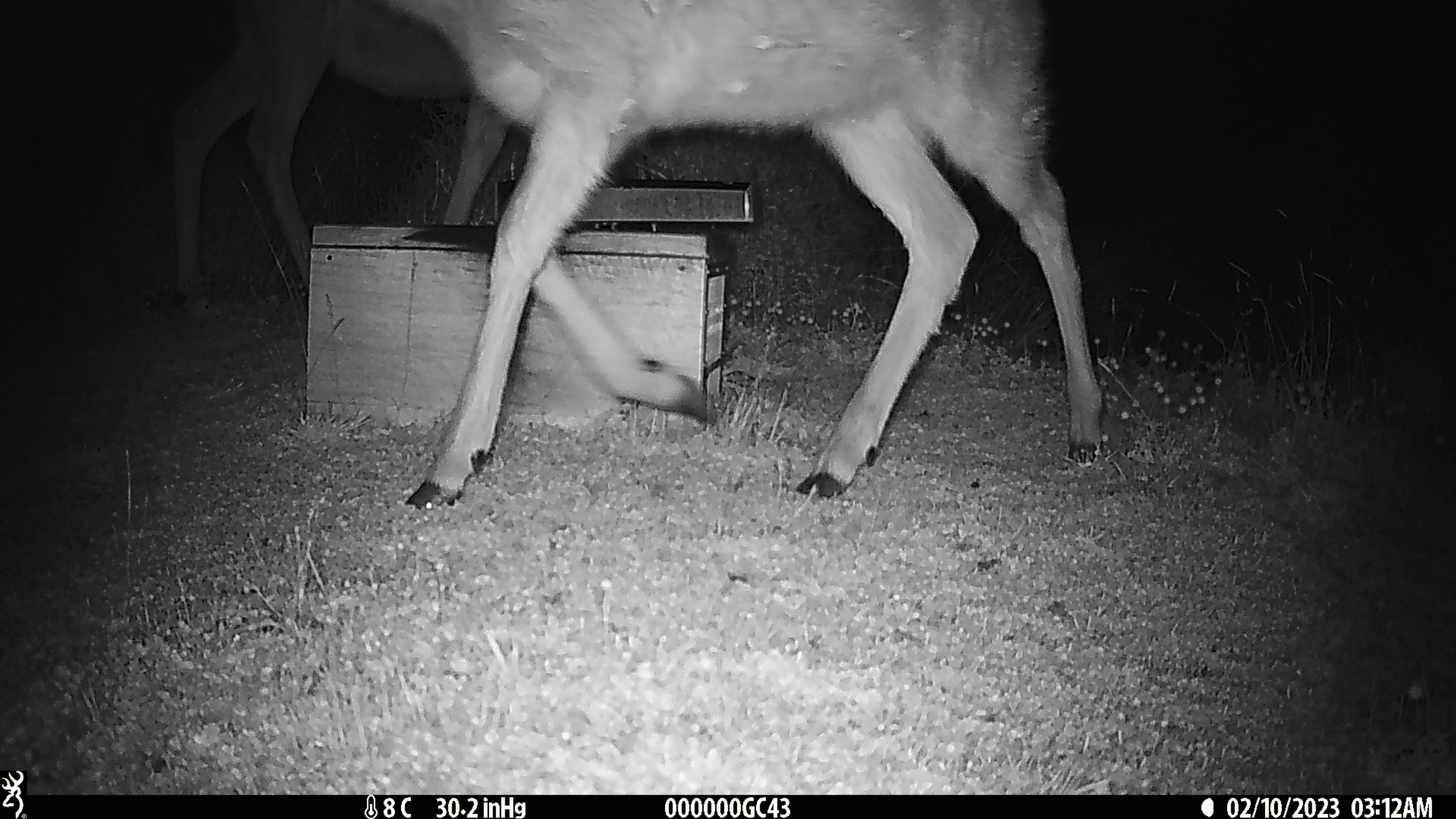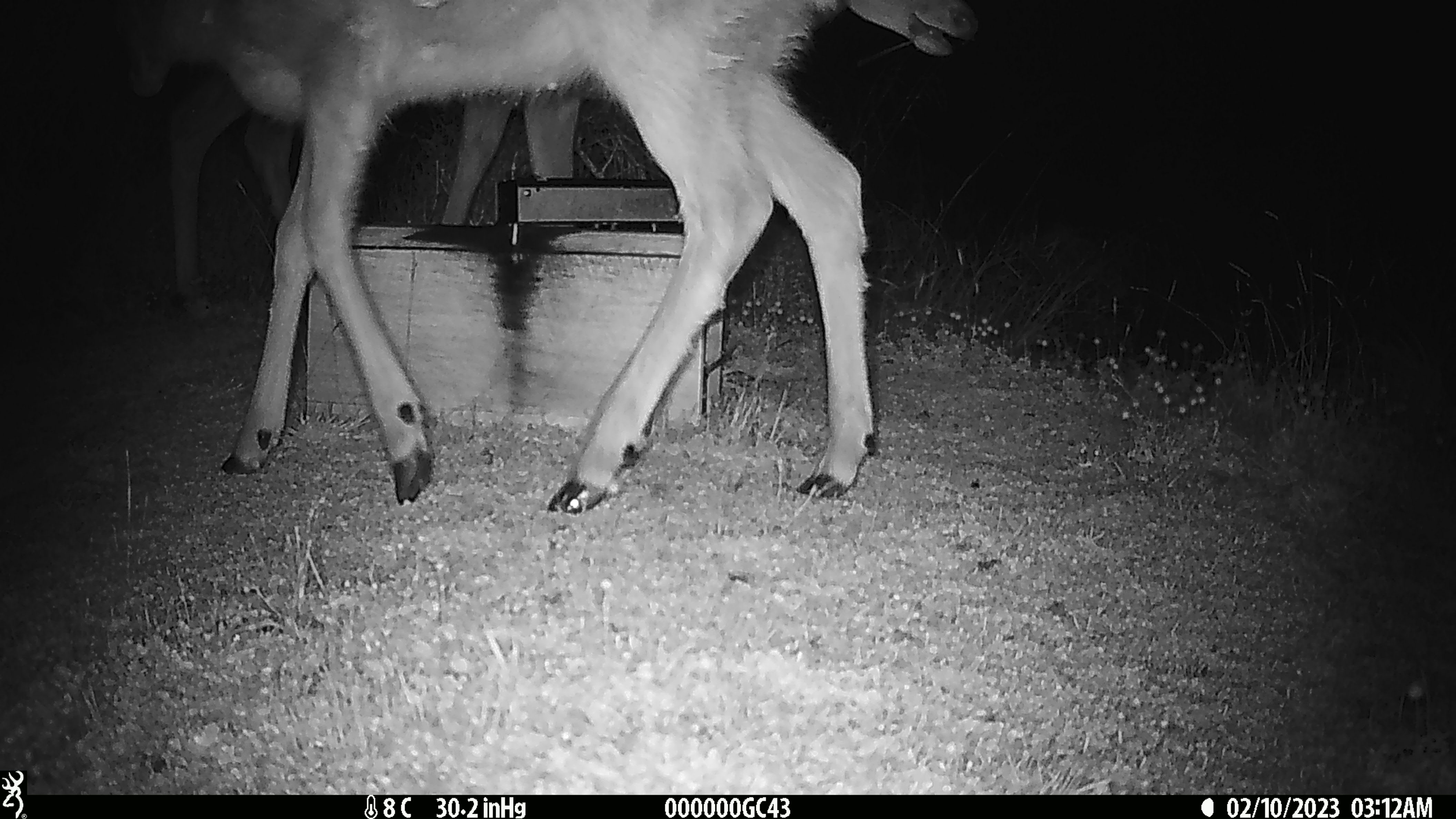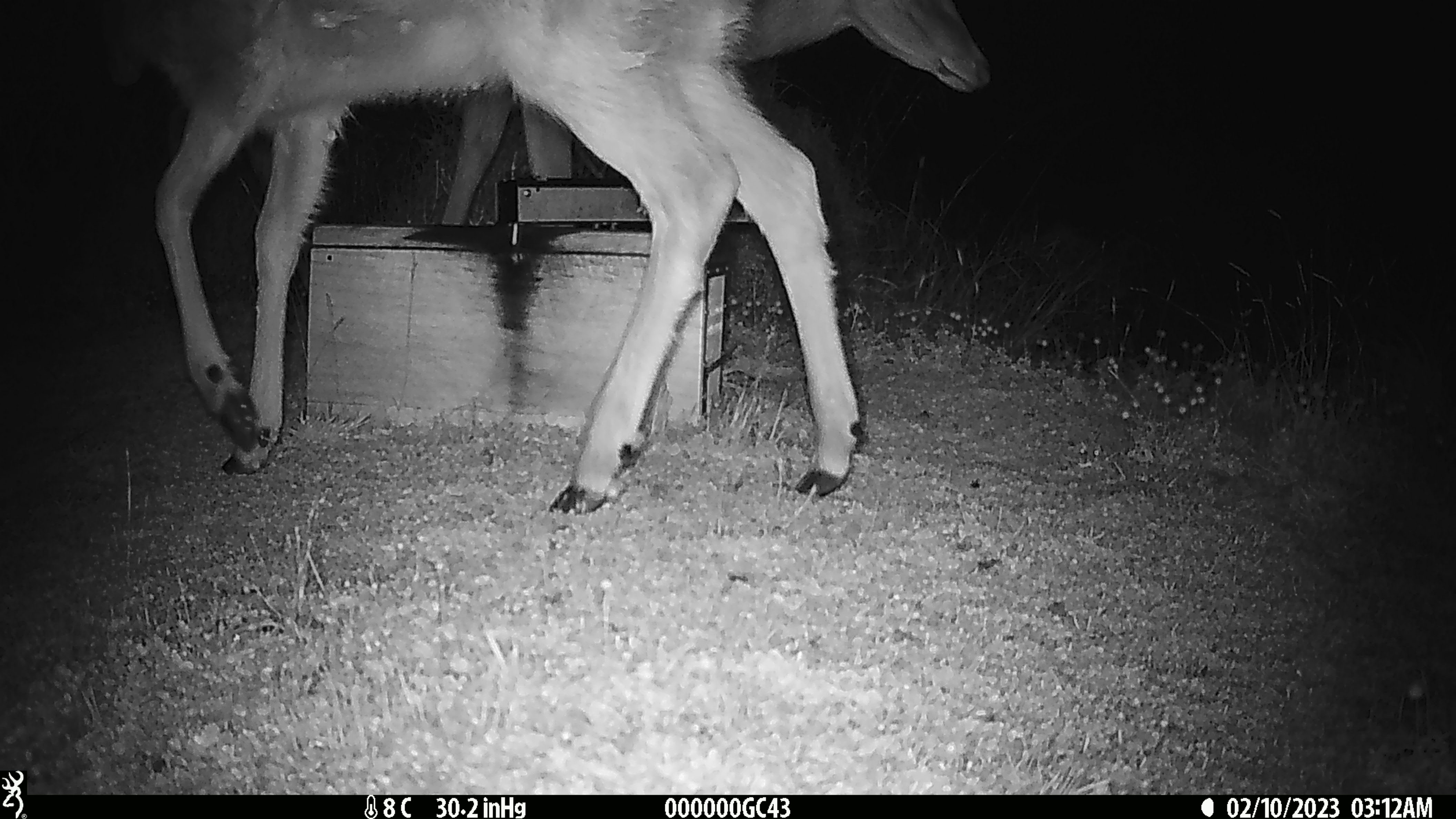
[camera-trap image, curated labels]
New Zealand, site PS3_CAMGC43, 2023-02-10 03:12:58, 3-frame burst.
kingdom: Animalia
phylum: Chordata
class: Mammalia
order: Artiodactyla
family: Cervidae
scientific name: Cervidae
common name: deer